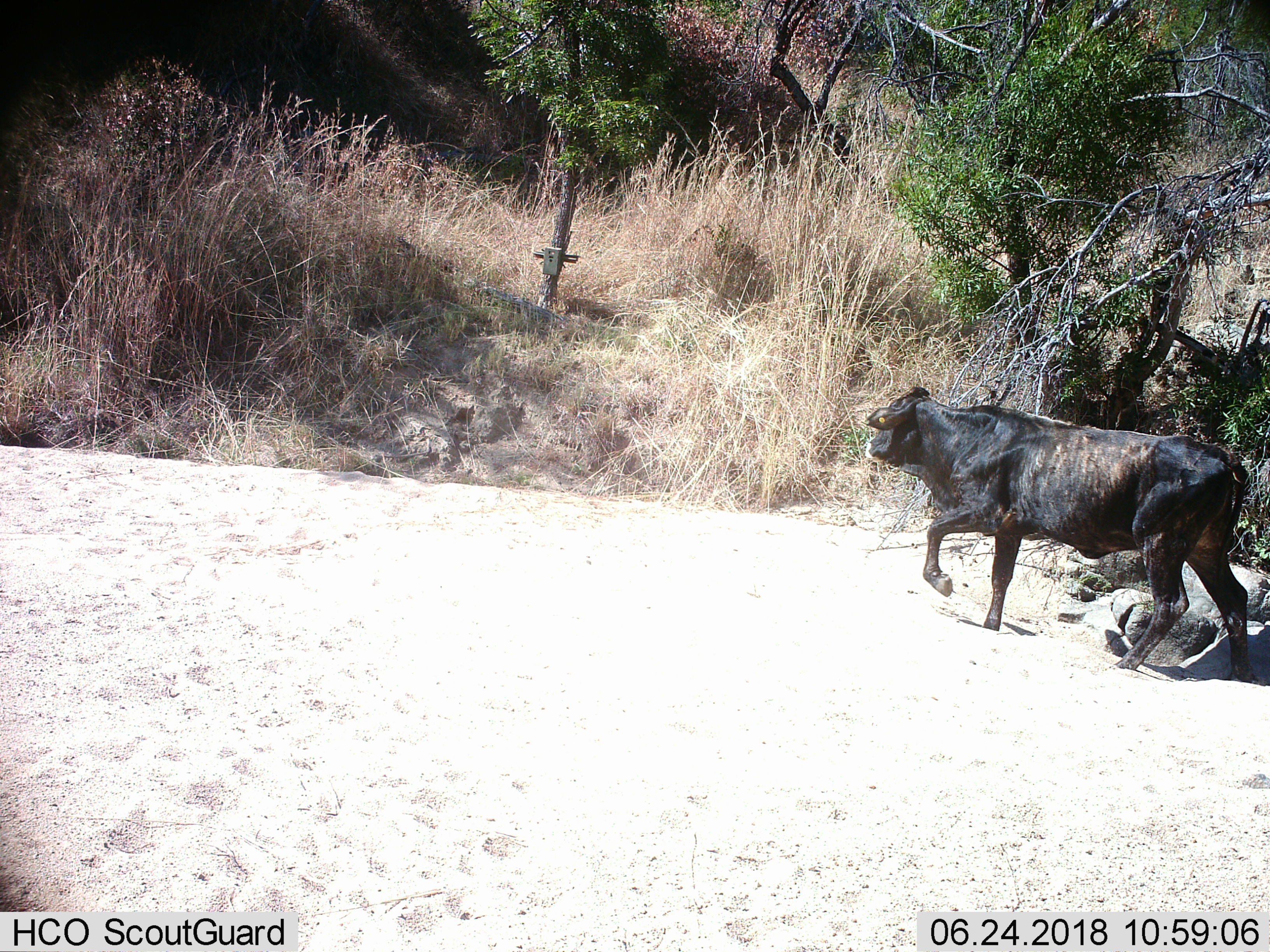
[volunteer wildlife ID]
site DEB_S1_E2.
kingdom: Animalia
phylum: Chordata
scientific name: Vertebrata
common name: domestic animal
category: domesticanimal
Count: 1.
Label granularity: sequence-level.